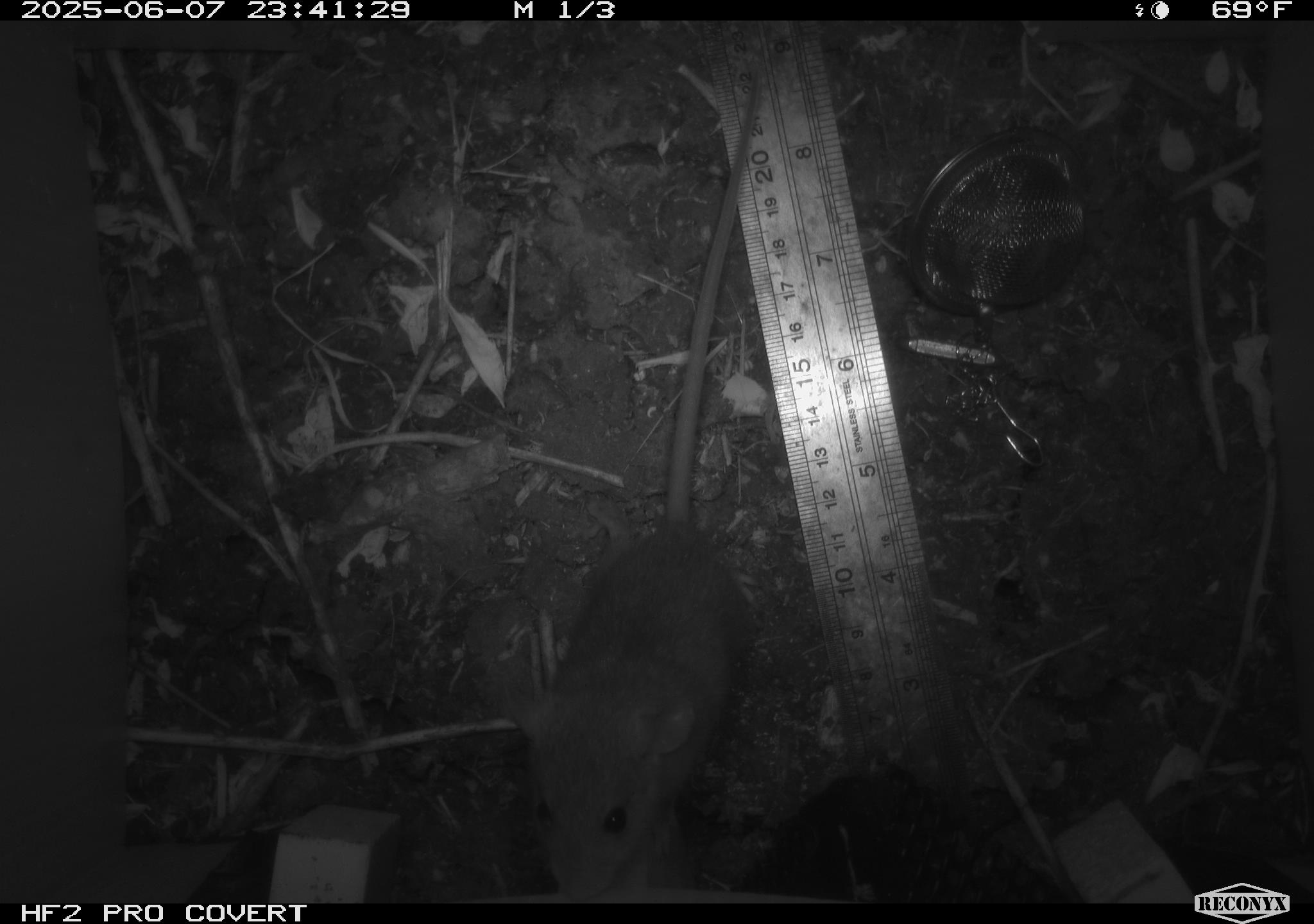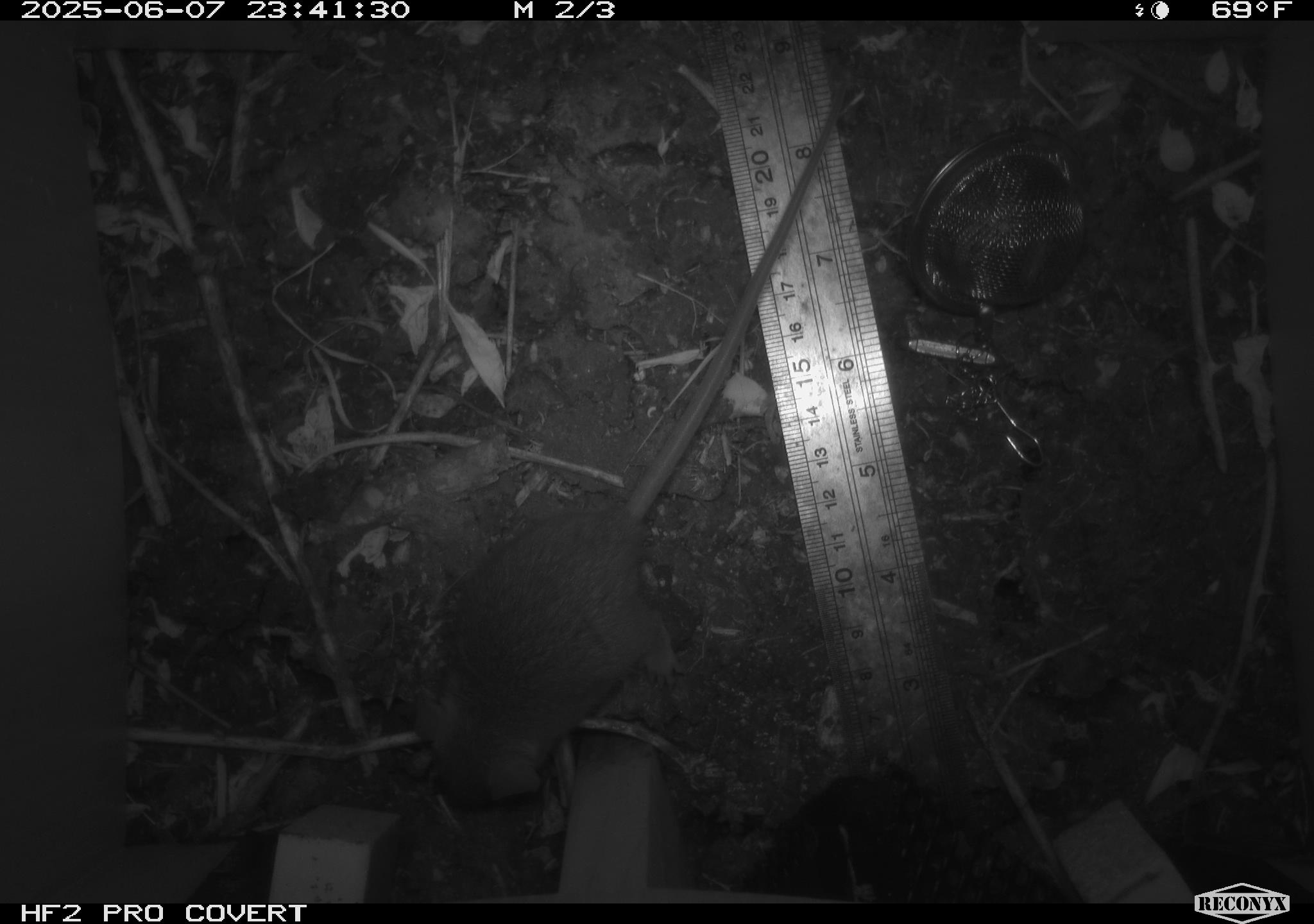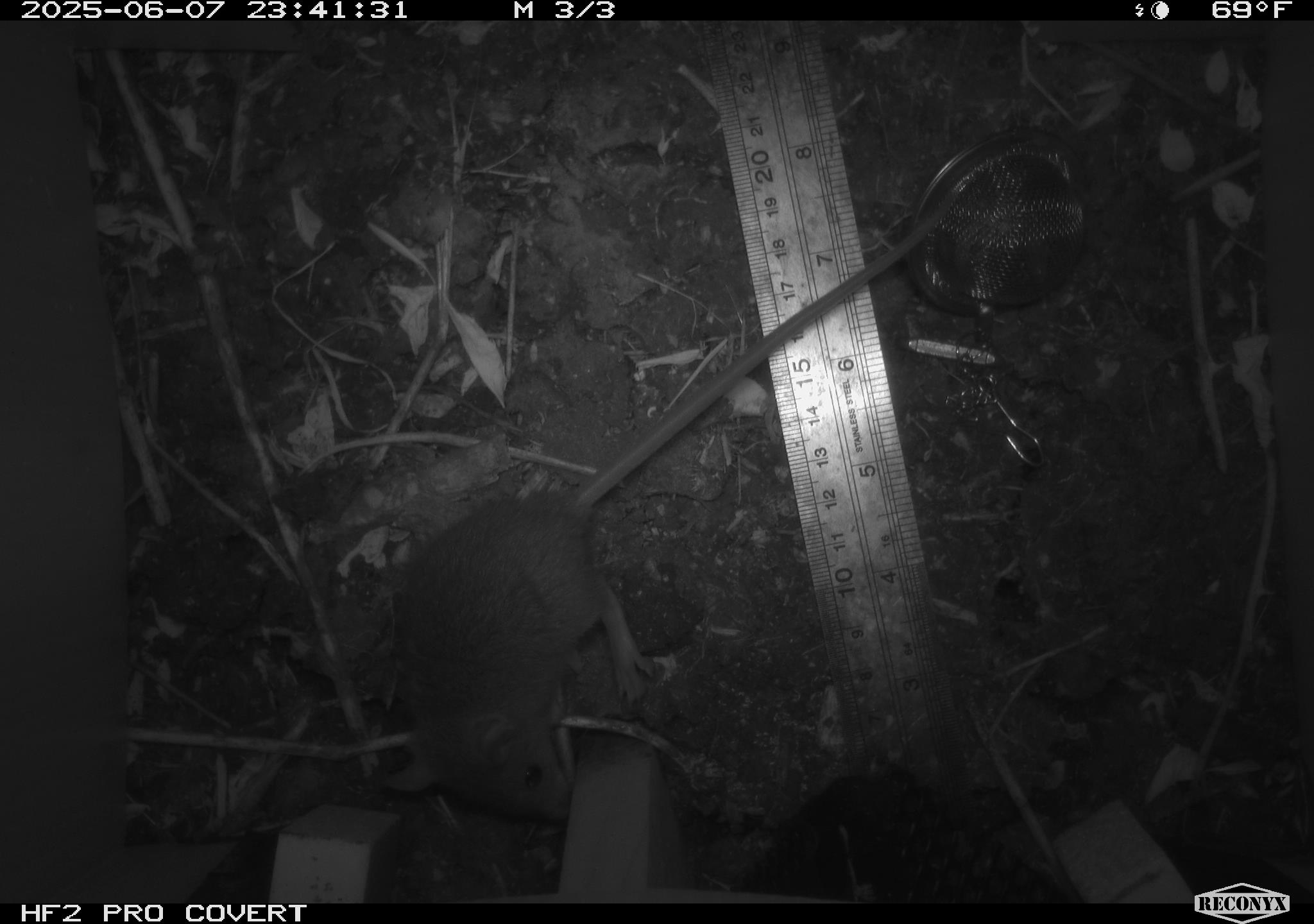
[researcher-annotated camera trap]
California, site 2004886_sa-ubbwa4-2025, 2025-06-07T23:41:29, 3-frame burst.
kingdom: Animalia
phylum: Chordata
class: Mammalia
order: Rodentia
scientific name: Rodentia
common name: rodent